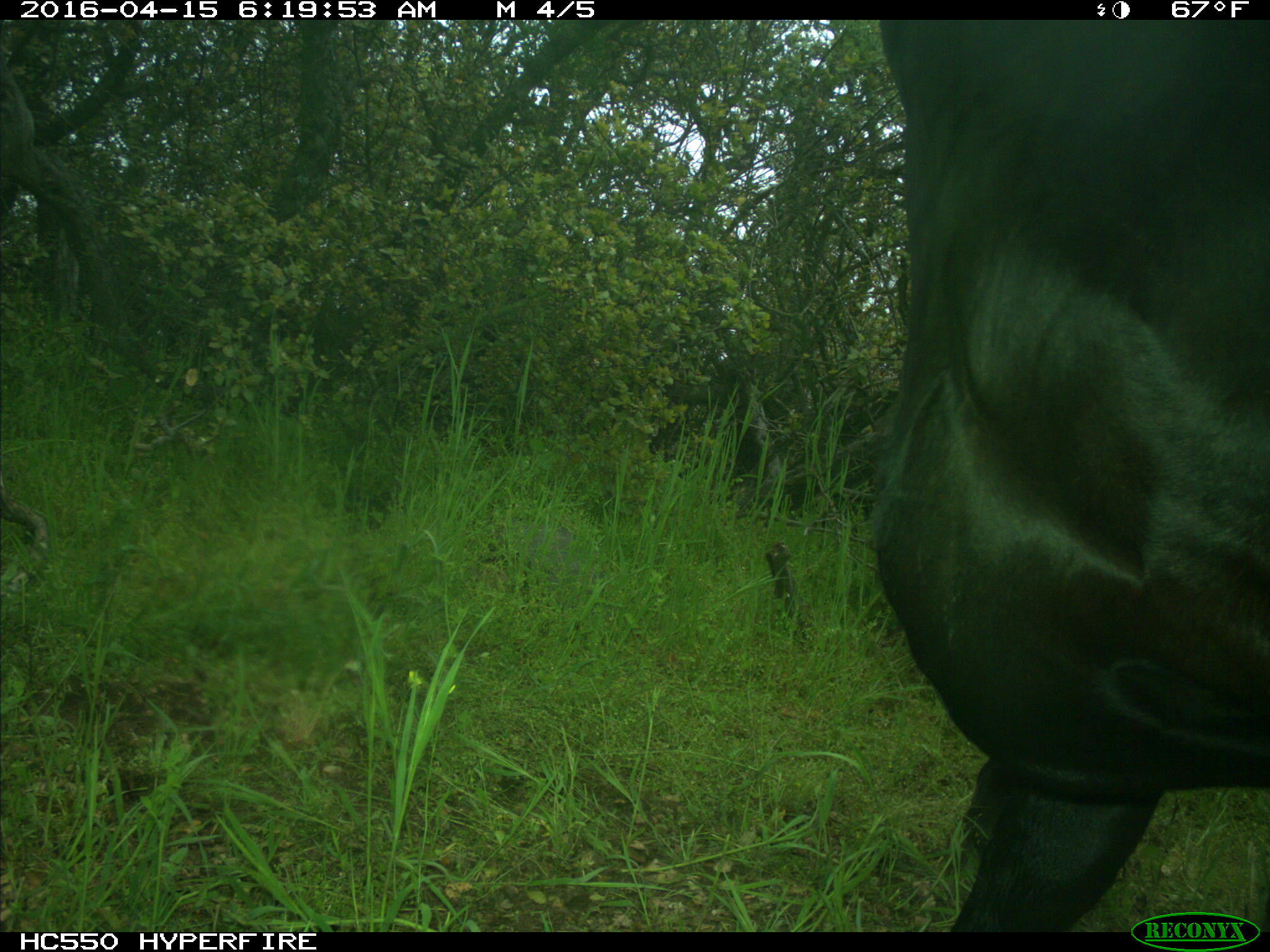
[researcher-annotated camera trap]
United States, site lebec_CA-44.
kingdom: Animalia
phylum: Chordata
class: Mammalia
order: Artiodactyla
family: Bovidae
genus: Bos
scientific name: Bos taurus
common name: domestic cow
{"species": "Bos taurus (domestic cow)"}